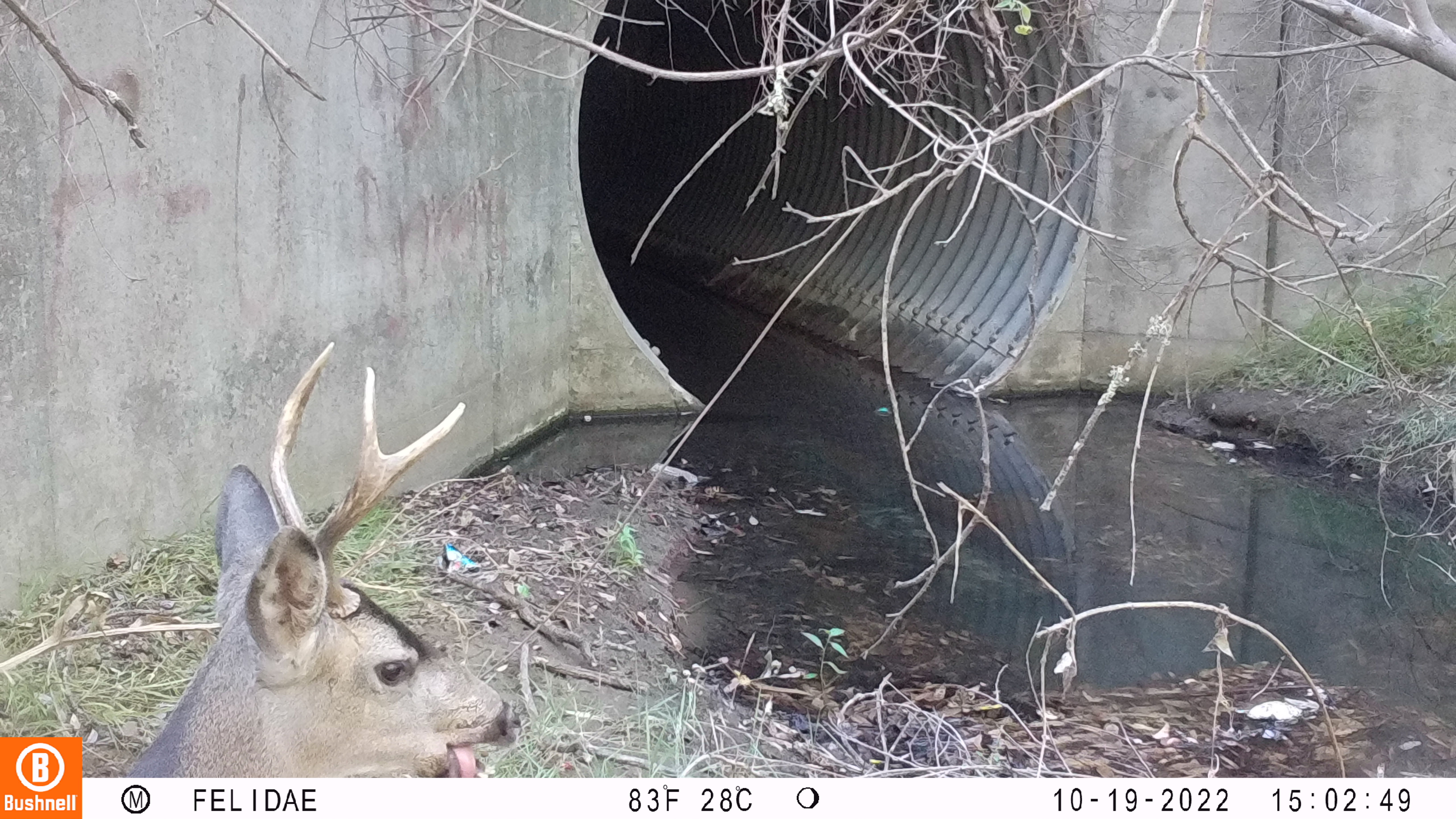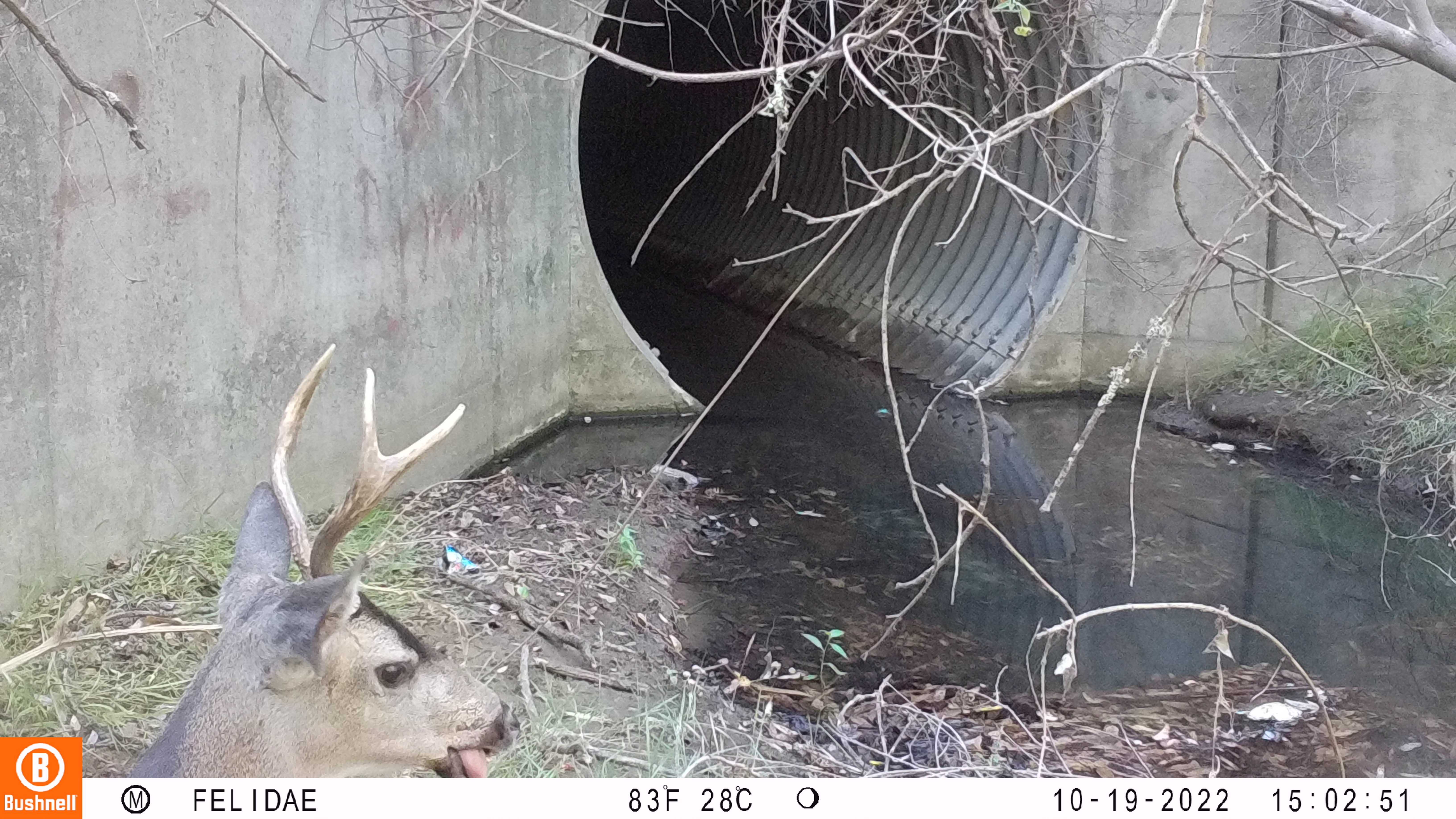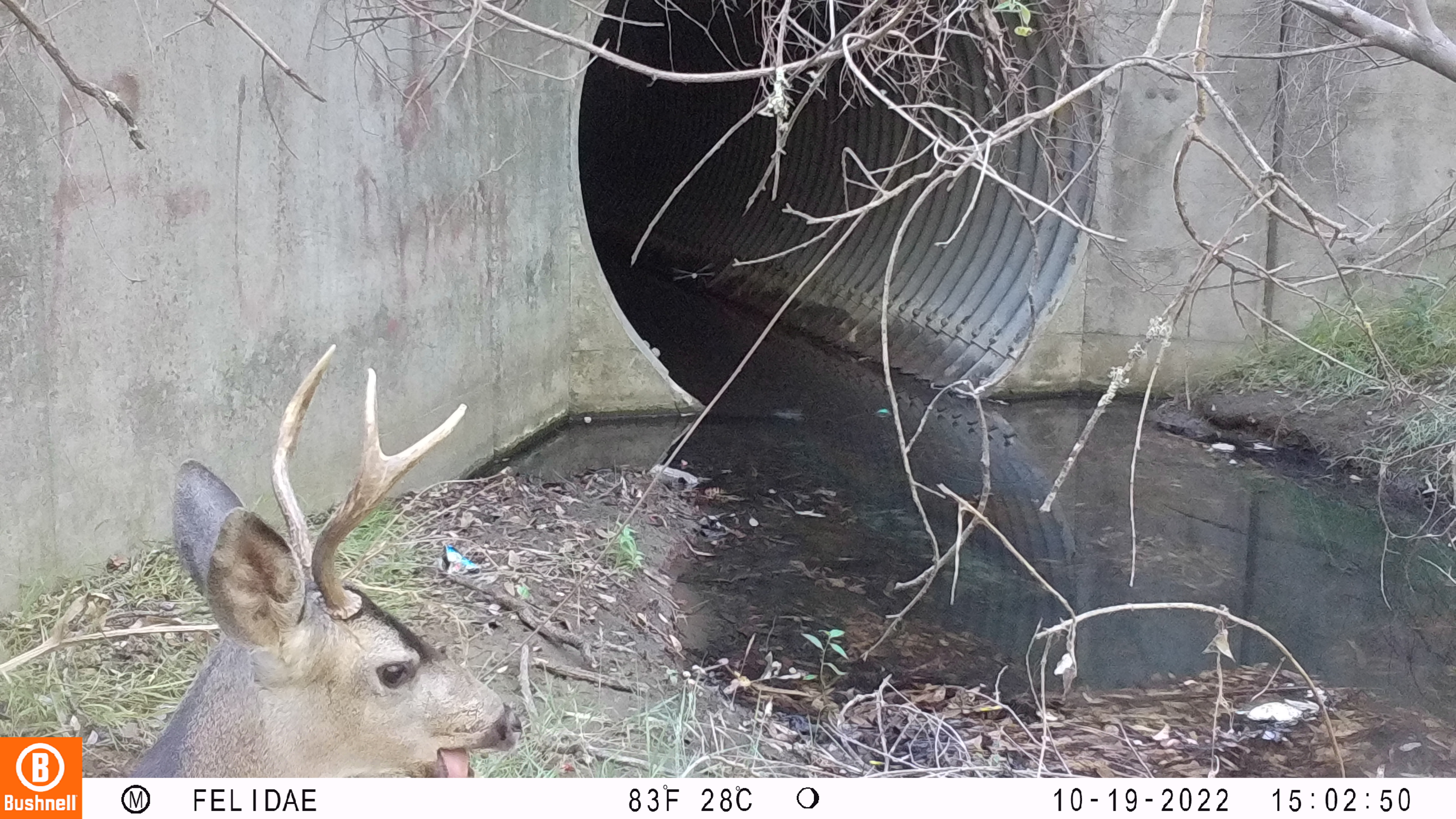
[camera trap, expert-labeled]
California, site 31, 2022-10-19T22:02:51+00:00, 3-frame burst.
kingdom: Animalia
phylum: Chordata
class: Mammalia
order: Artiodactyla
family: Cervidae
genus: Odocoileus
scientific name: Odocoileus hemionus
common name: mule deer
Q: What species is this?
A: Mule deer (Odocoileus hemionus).